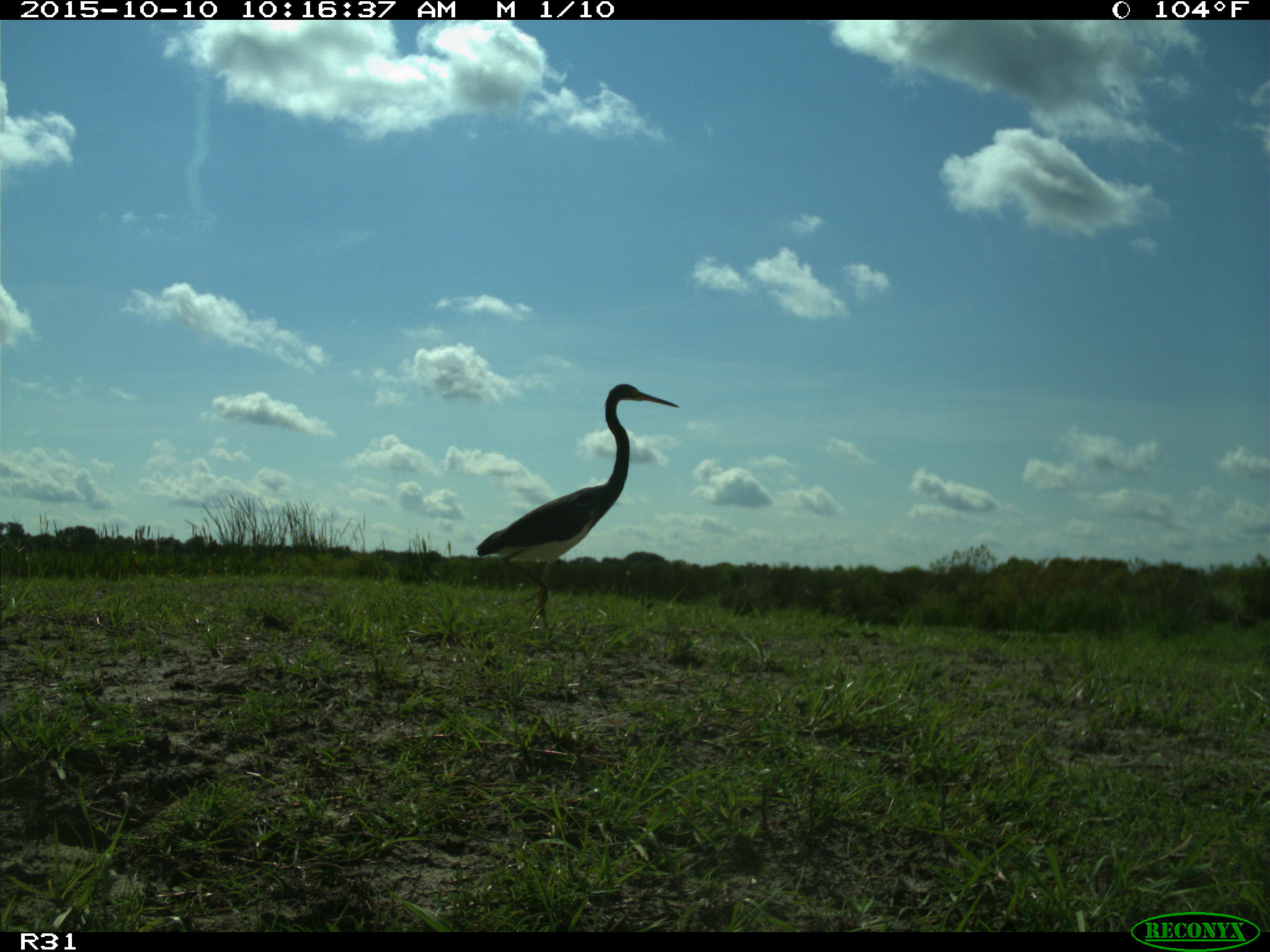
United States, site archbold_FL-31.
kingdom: Animalia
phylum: Chordata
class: Aves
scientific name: Aves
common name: birds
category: unidentified bird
Unidentified bird (birds) (Aves).